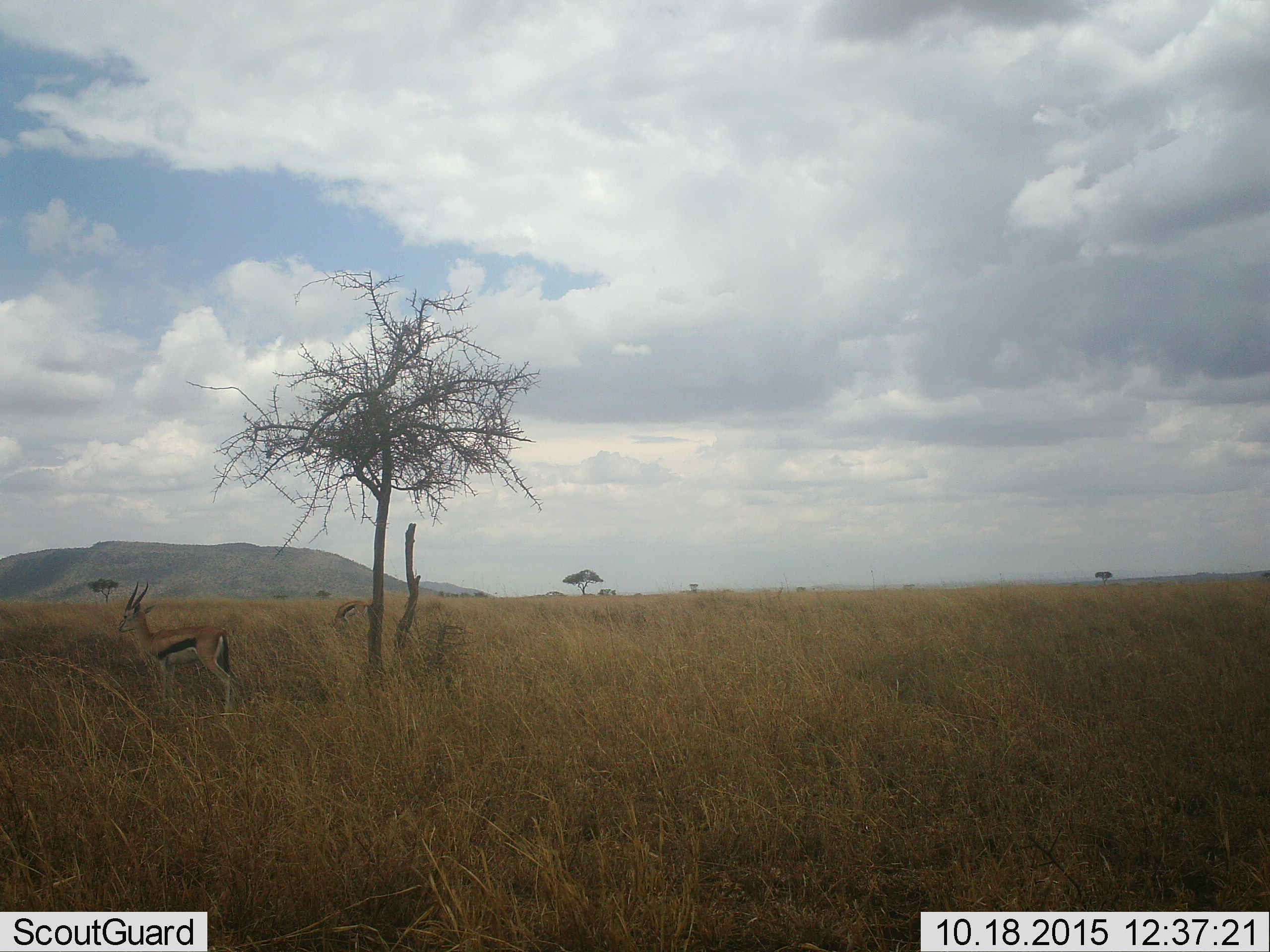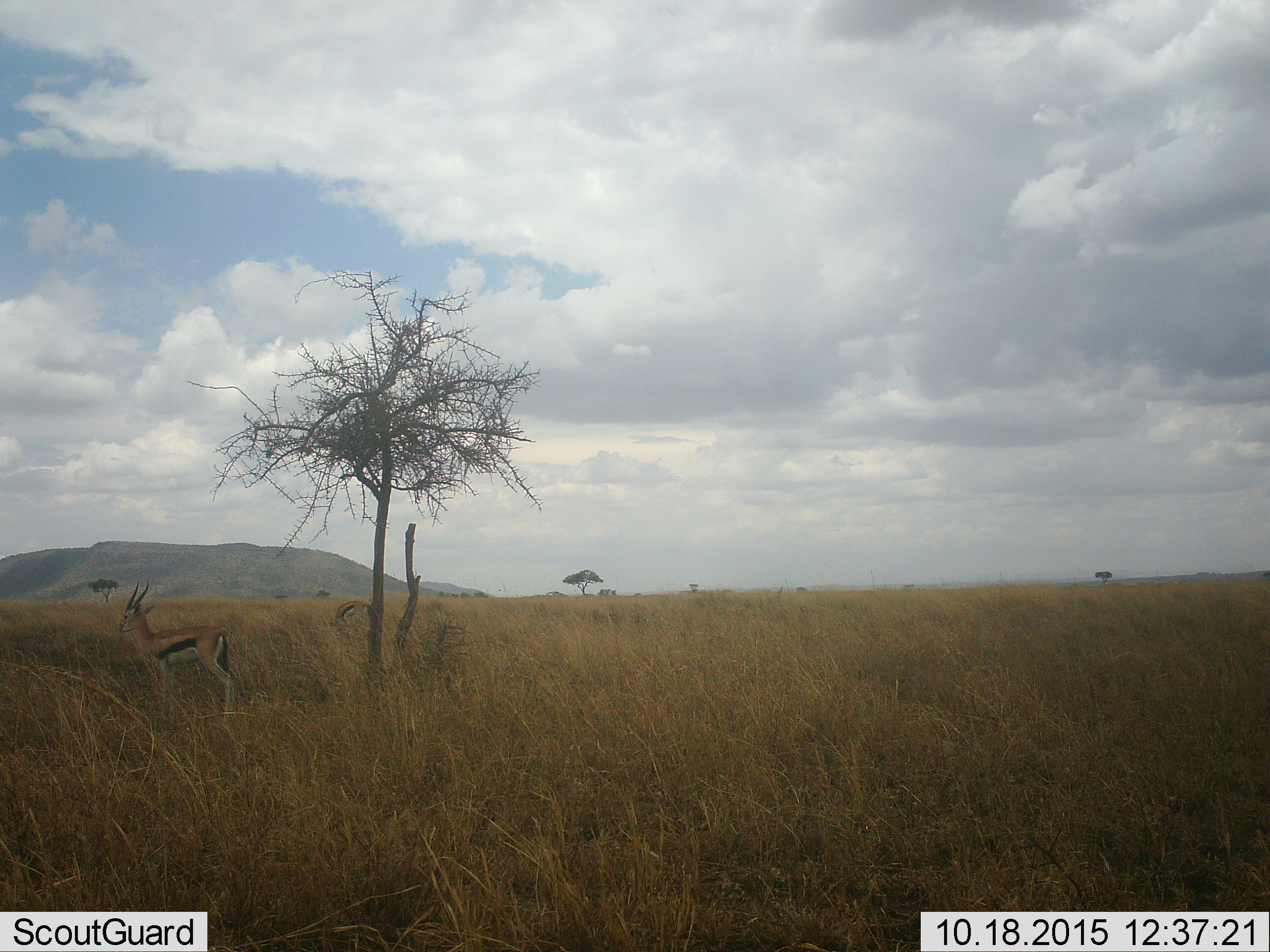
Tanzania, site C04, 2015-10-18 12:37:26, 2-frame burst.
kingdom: Animalia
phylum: Chordata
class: Mammalia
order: Artiodactyla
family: Bovidae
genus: Eudorcas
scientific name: Eudorcas thomsonii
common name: thomson's gazelle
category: gazellethomsons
Gazellethomsons (thomson's gazelle) (Eudorcas thomsonii), count 2. Behavior (volunteer vote fractions): standing 100%, resting 0%, moving 0%, interacting 0%. Young present (vote fraction): 0%. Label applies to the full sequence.